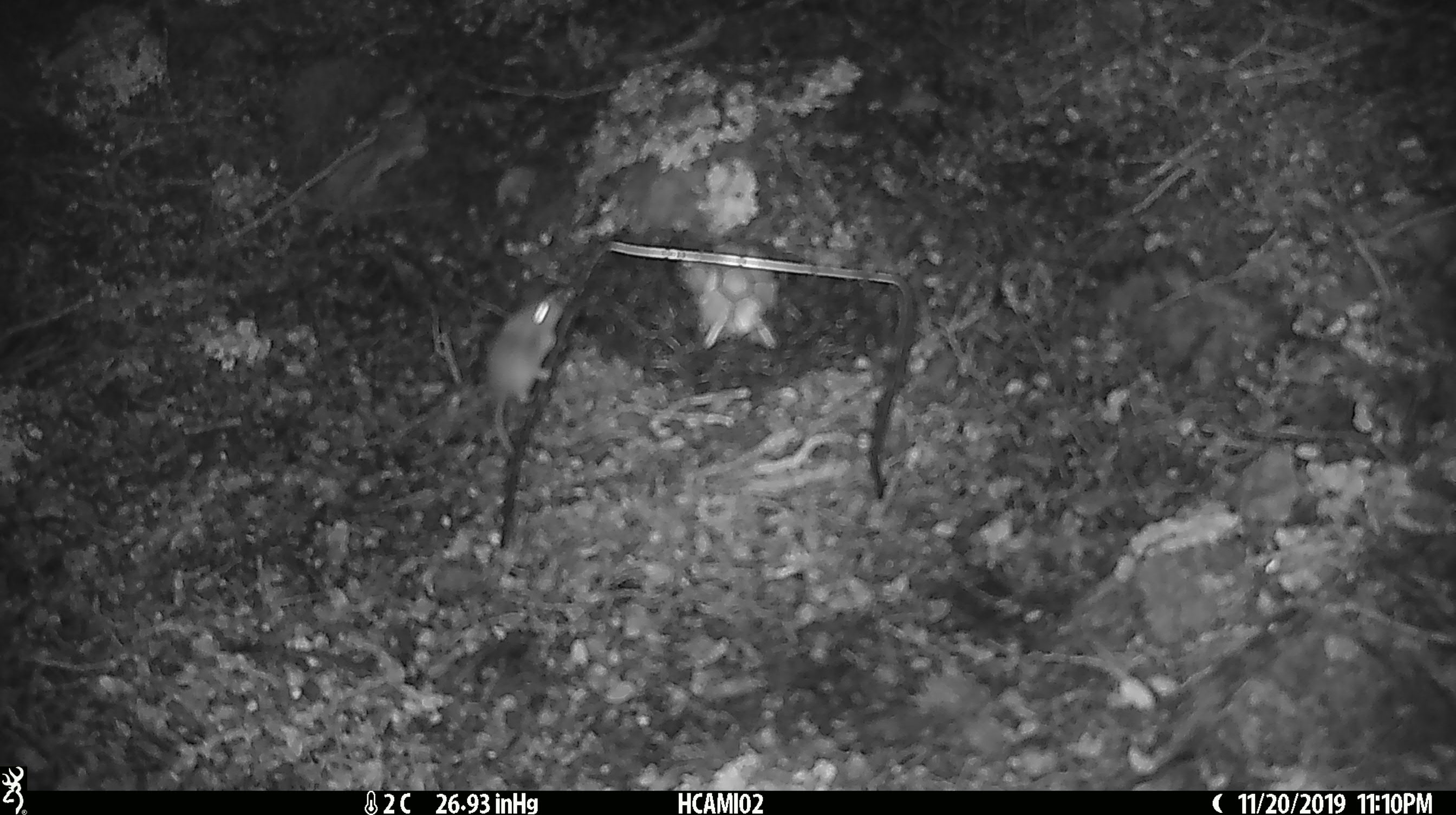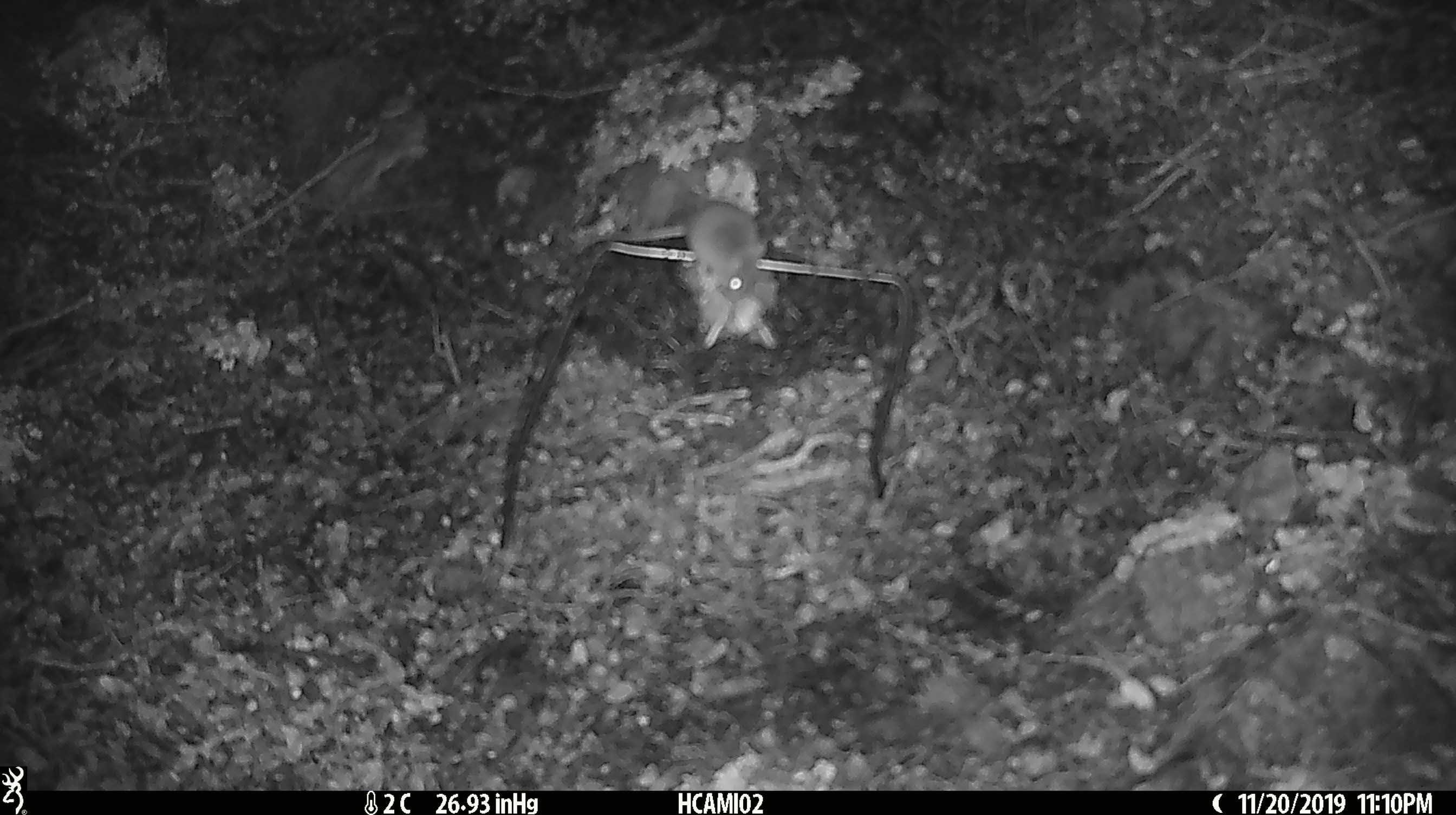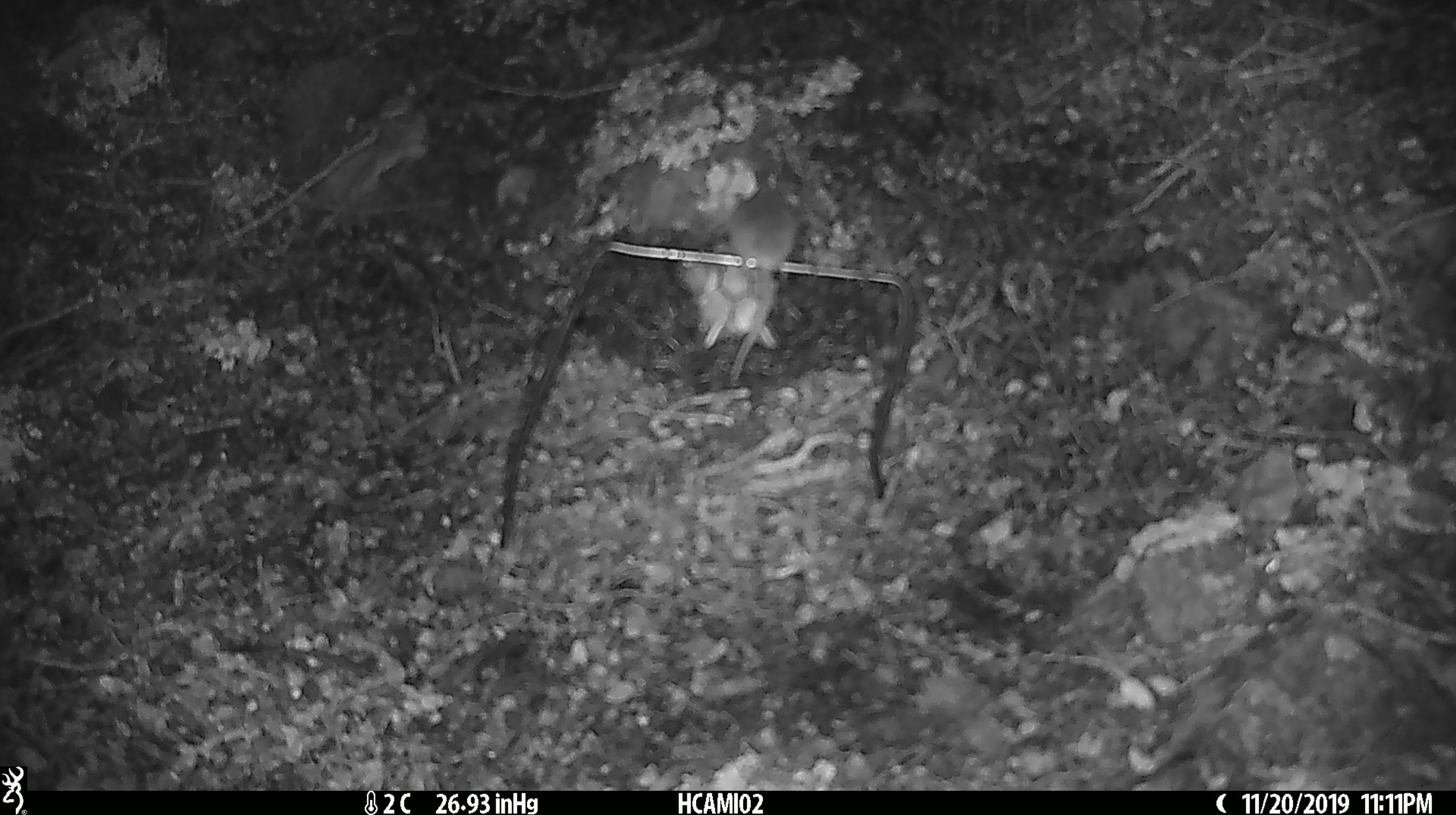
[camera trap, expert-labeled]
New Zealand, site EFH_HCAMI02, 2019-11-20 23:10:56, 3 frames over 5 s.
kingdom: Animalia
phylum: Chordata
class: Mammalia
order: Rodentia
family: Muridae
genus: Mus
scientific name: Mus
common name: mouse